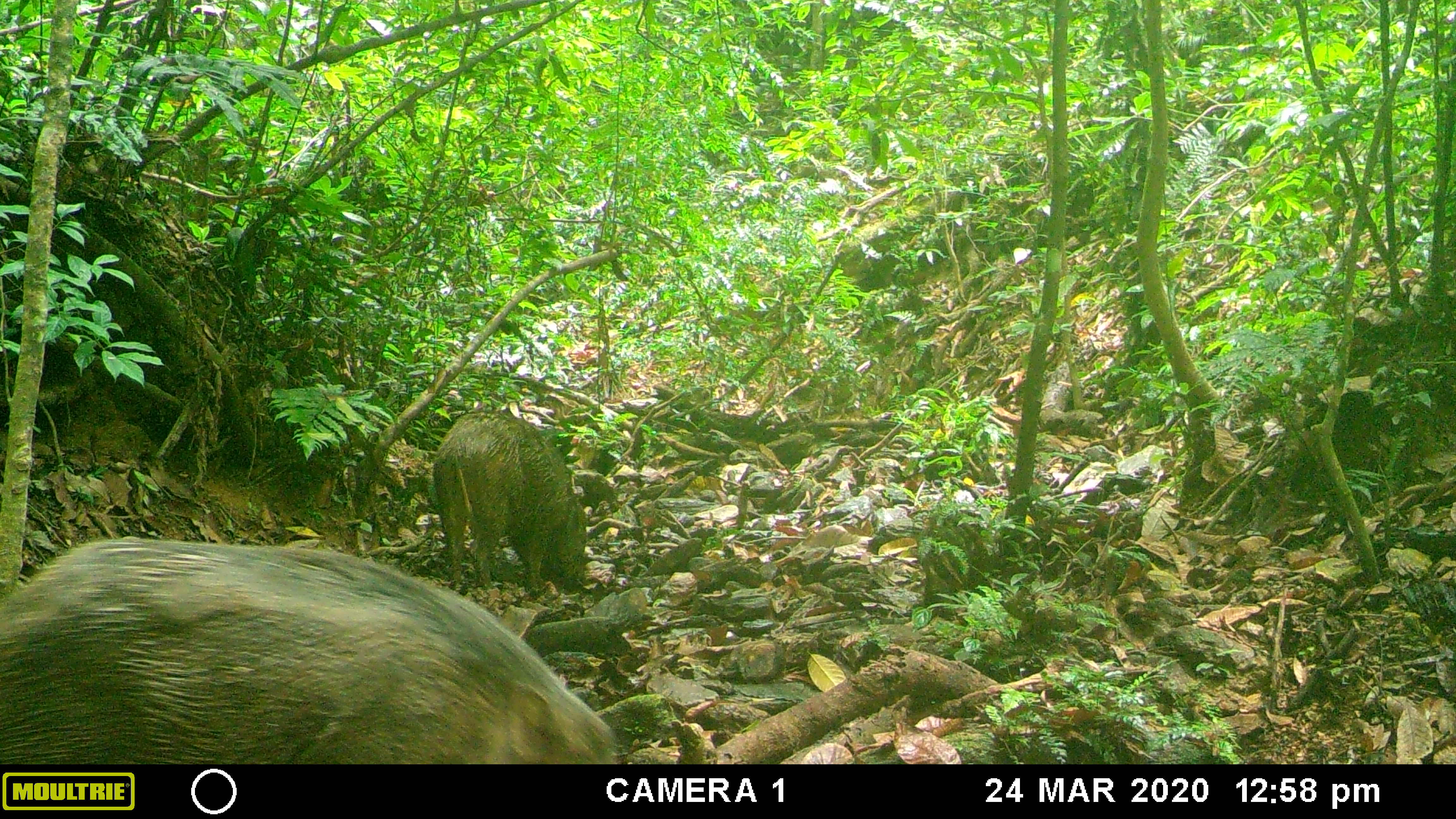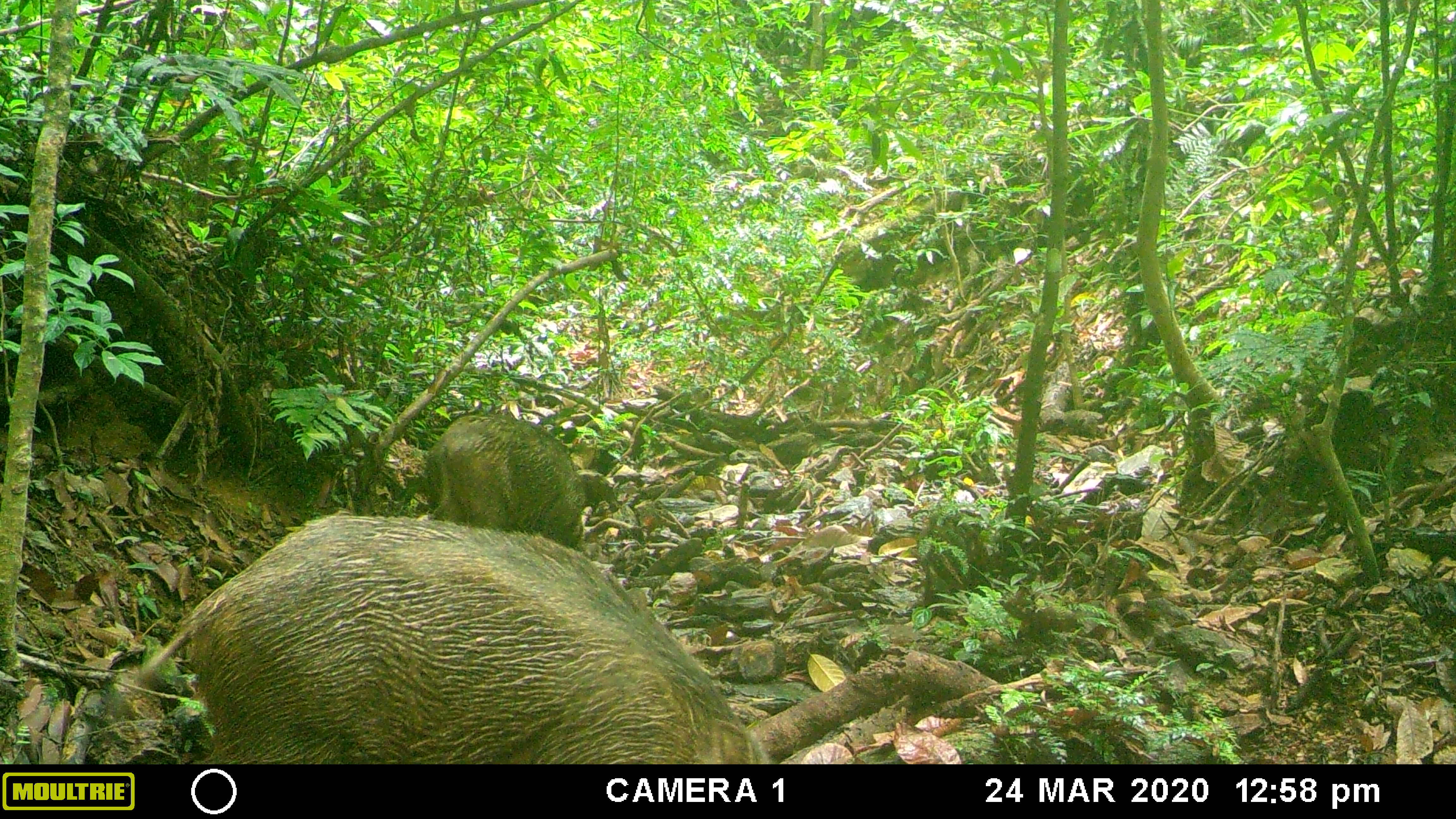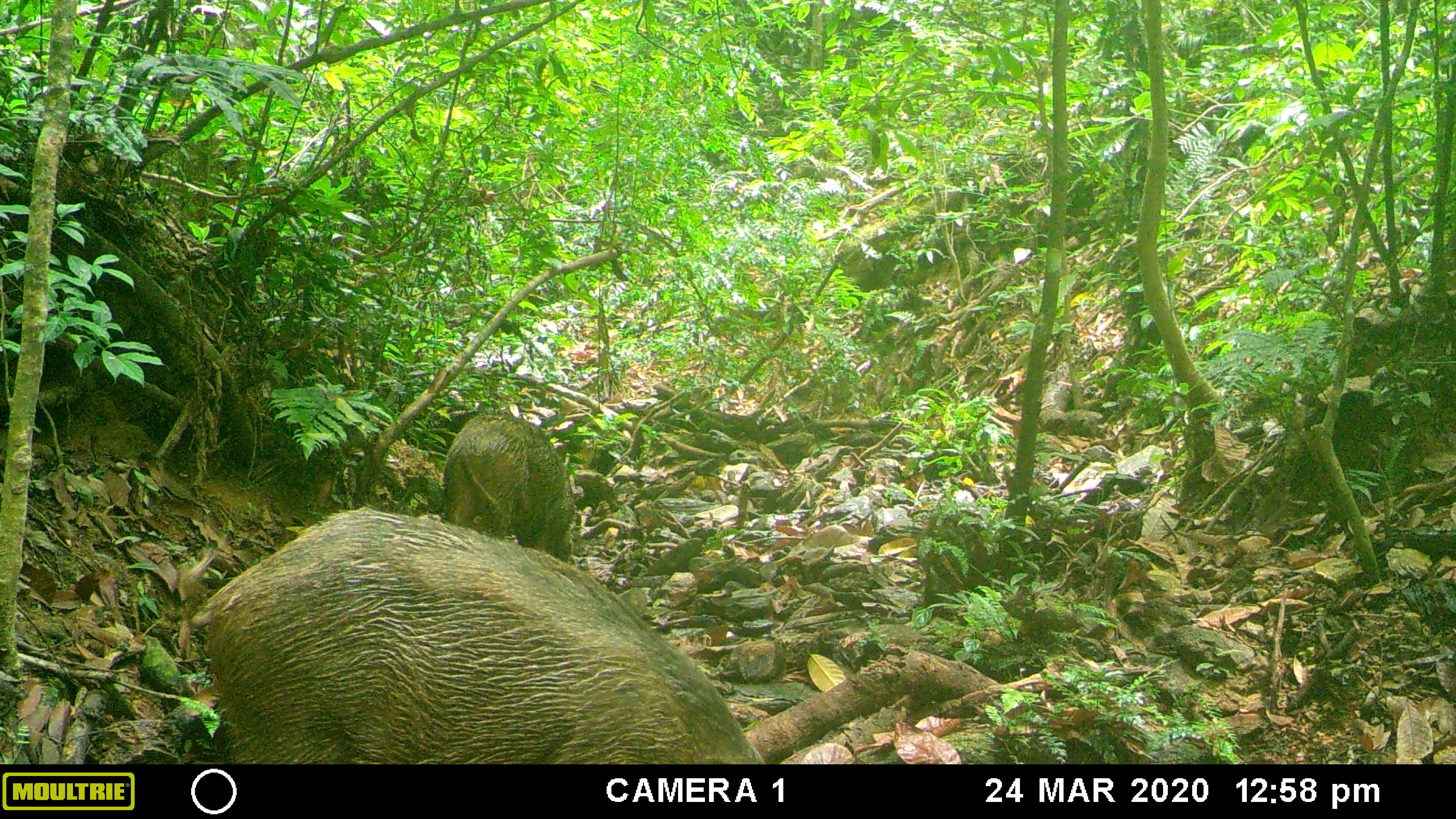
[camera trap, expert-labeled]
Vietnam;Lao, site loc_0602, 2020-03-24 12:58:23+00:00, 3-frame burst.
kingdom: Animalia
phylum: Chordata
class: Mammalia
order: Artiodactyla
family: Suidae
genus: Sus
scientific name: Sus scrofa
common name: eurasian wild pig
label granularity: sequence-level